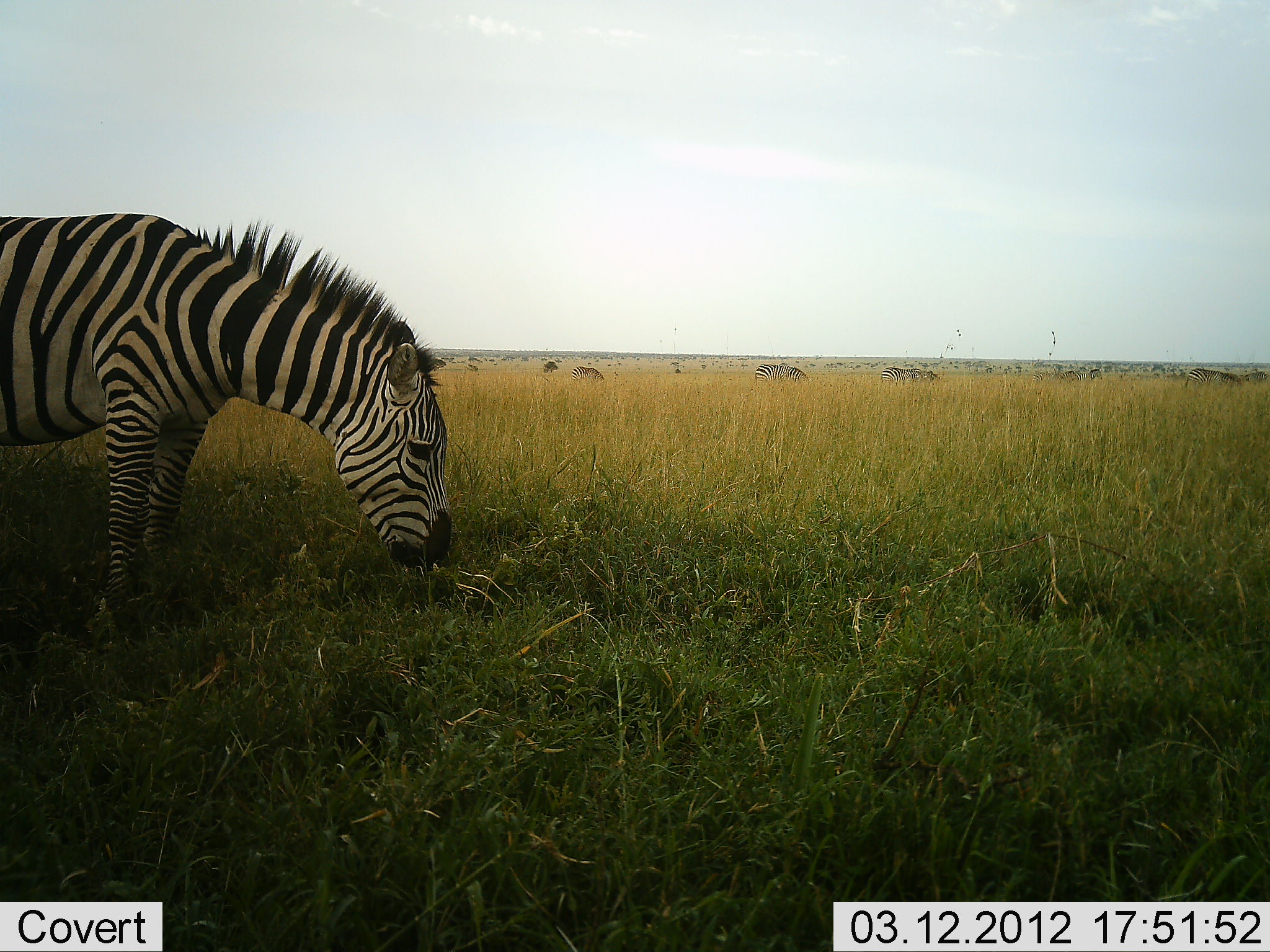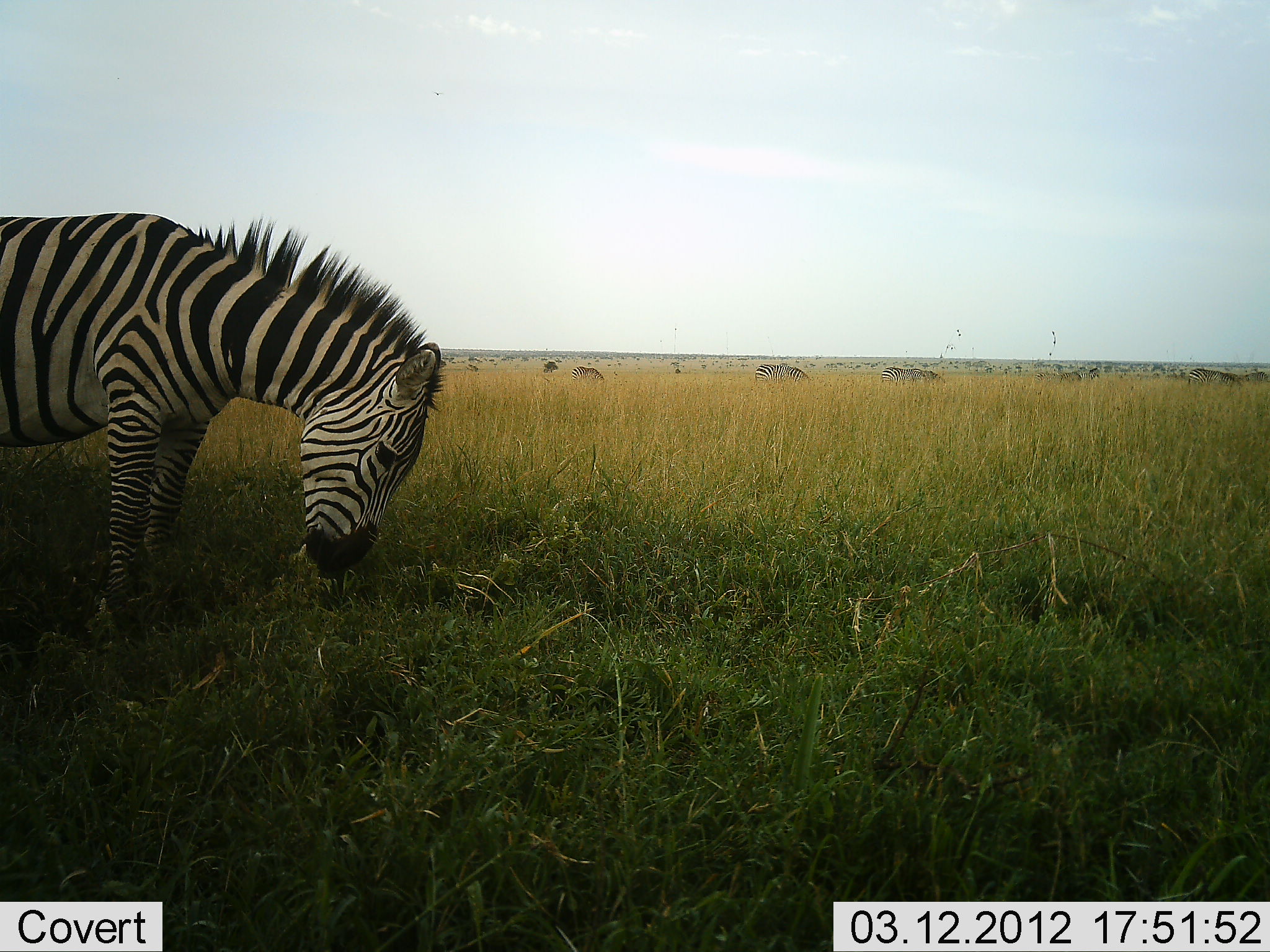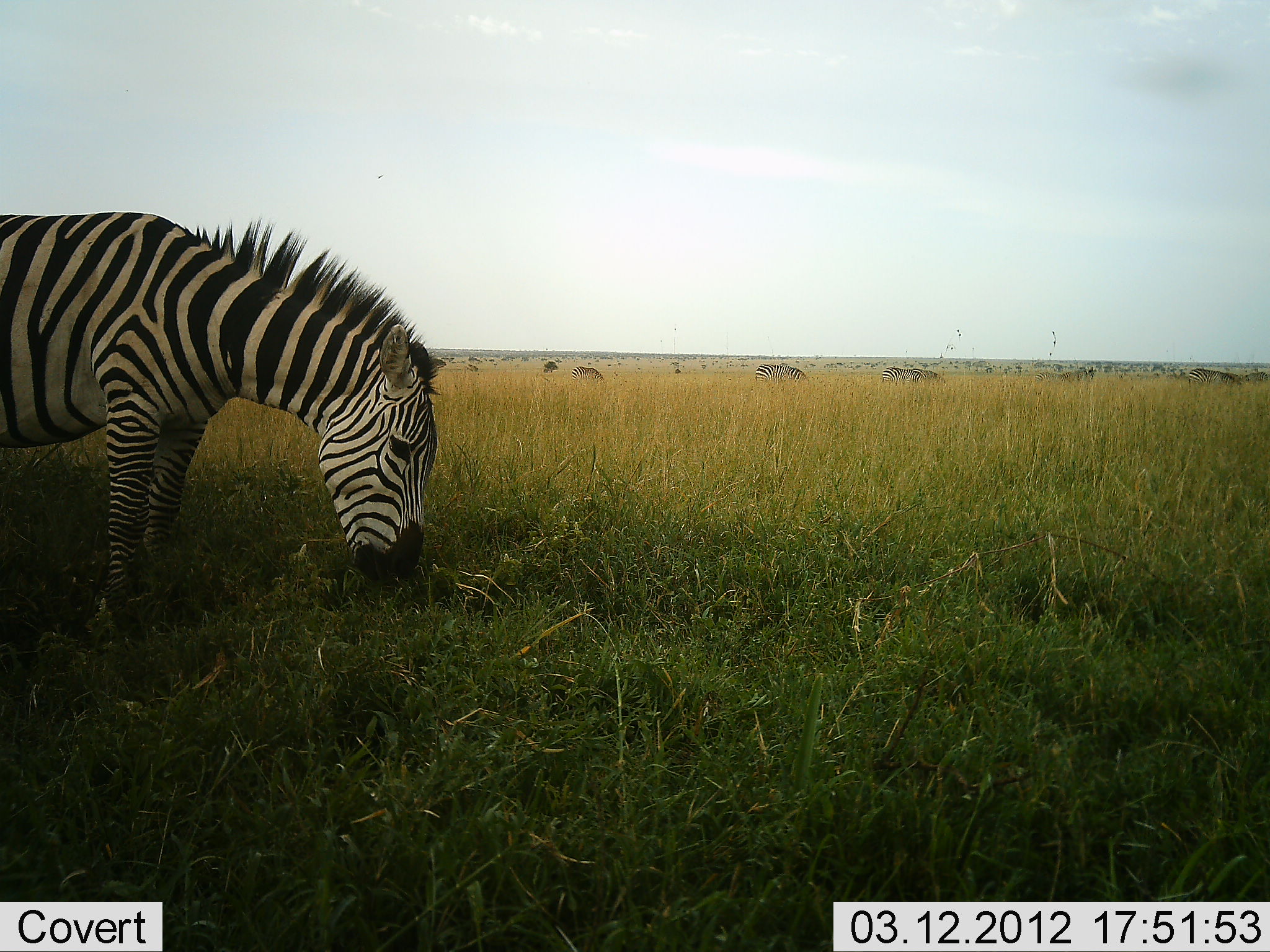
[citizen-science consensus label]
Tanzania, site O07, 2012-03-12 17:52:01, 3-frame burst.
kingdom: Animalia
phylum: Chordata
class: Mammalia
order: Perissodactyla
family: Equidae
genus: Equus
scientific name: Equus quagga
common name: plains zebra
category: zebra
Zebra (plains zebra) (Equus quagga), count 4. Behavior (volunteer vote fractions): standing 72%, resting 0%, moving 6%, interacting 0%. Young present (vote fraction): 0%. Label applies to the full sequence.